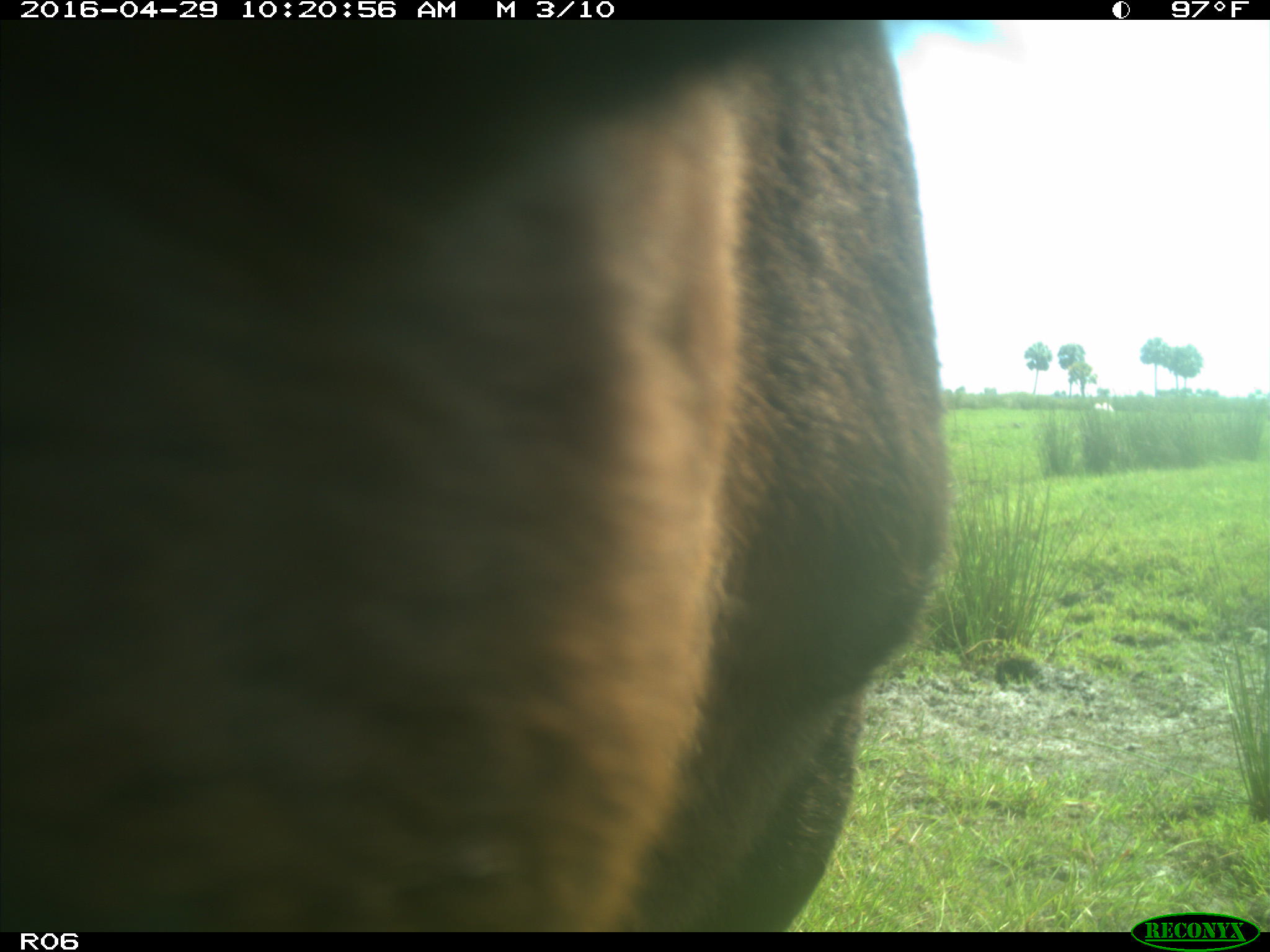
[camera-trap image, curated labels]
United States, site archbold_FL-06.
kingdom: Animalia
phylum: Chordata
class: Mammalia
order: Artiodactyla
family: Bovidae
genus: Bos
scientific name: Bos taurus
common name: domestic cow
Bos taurus (domestic cow).